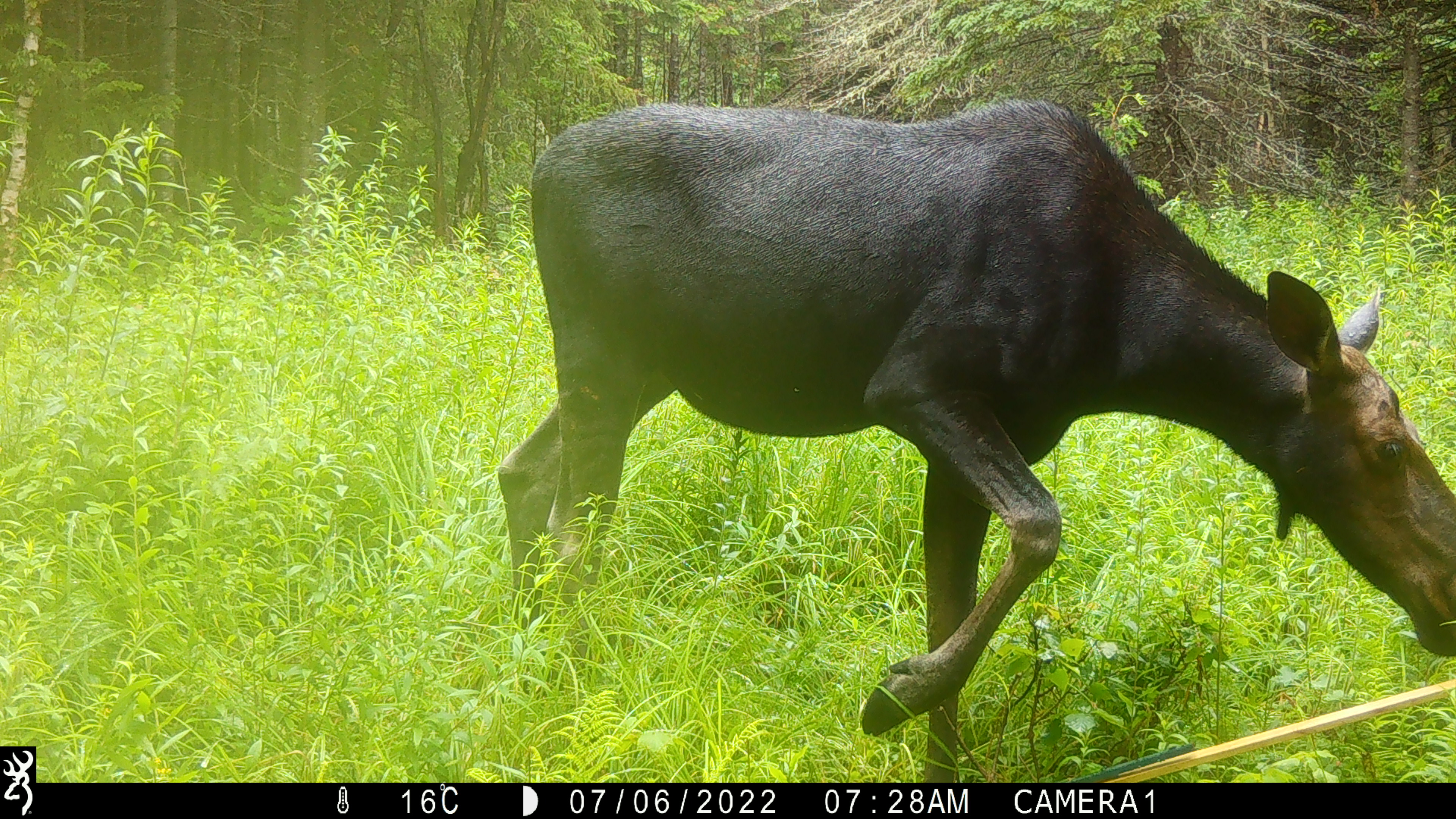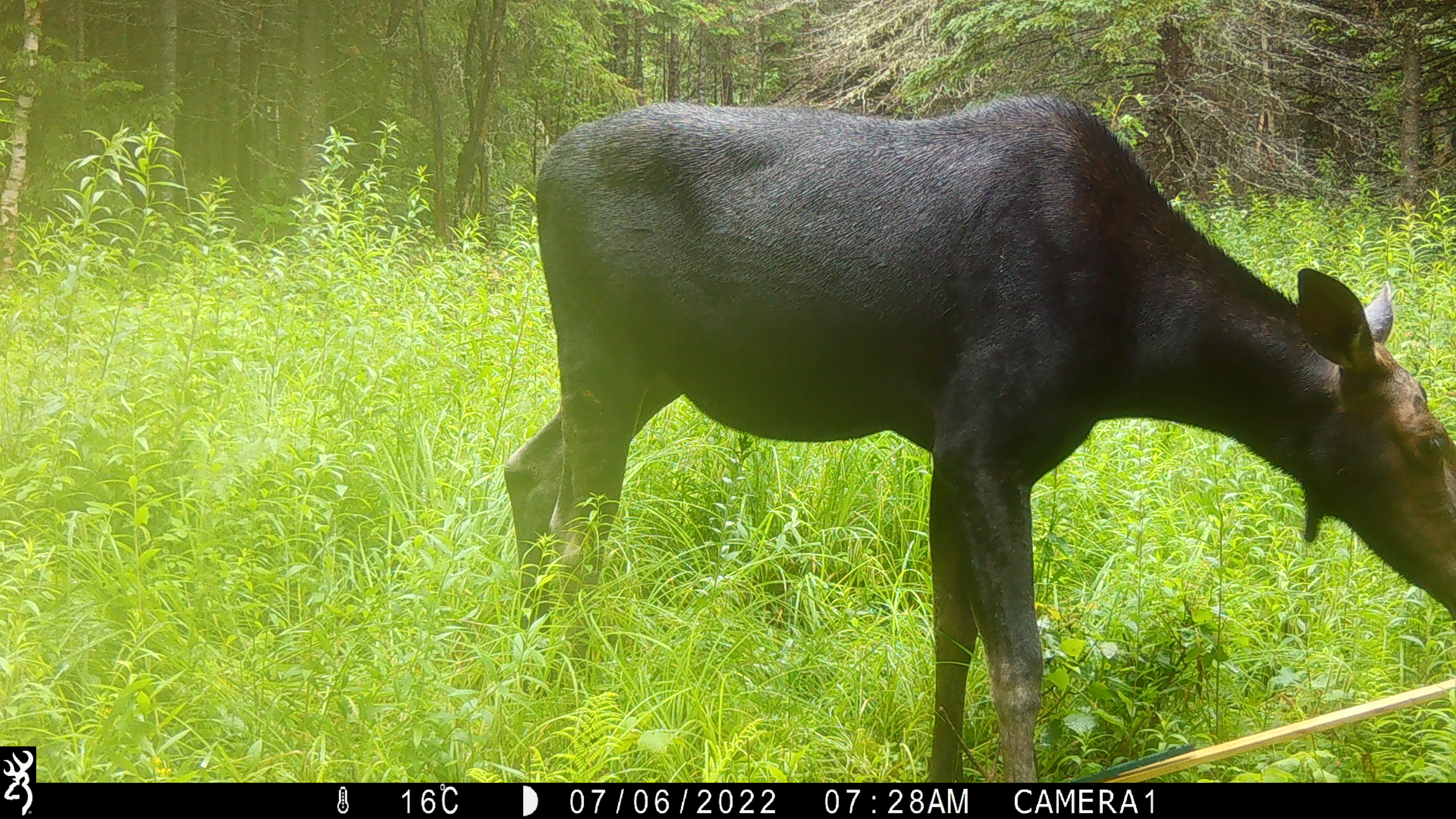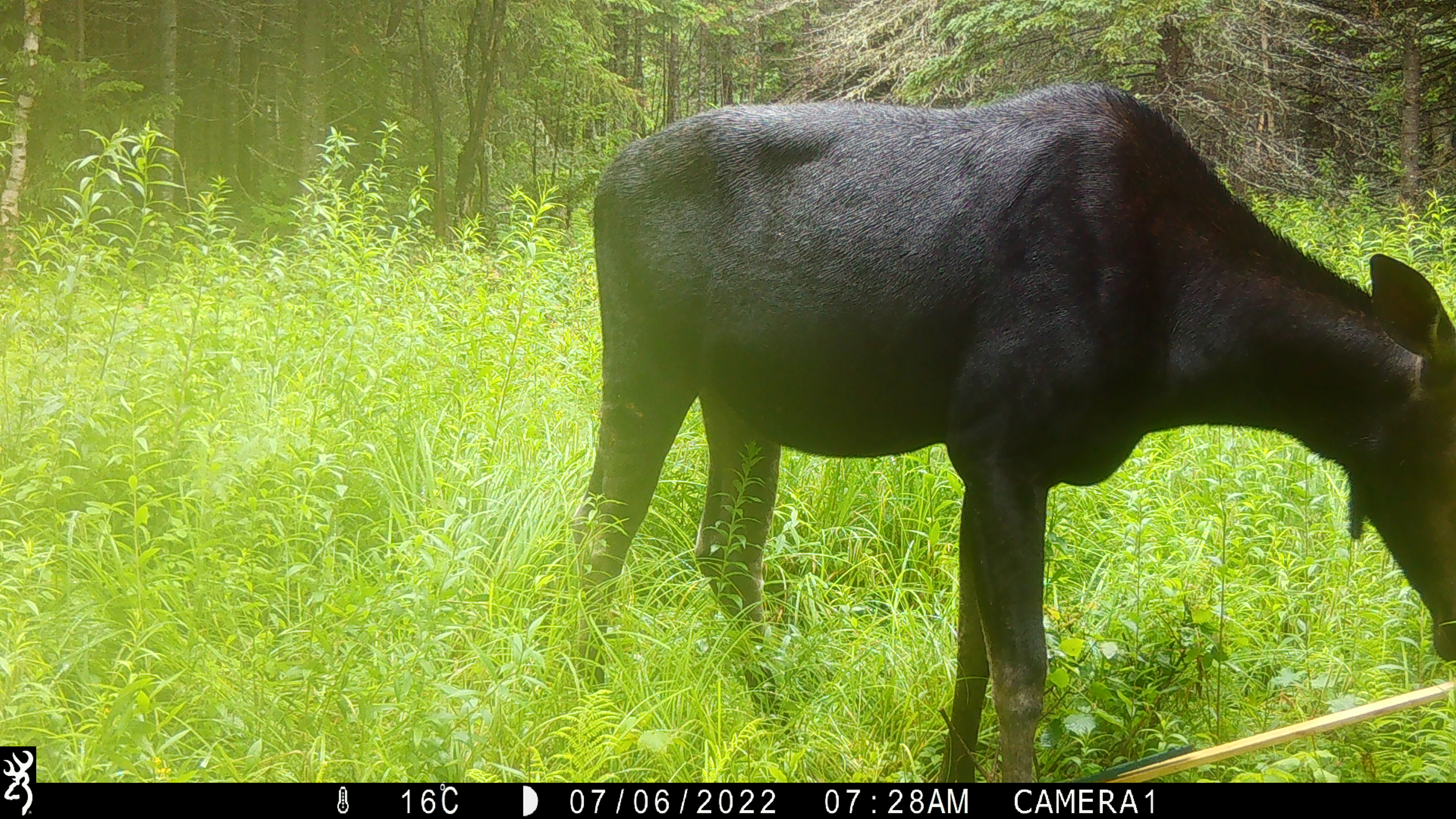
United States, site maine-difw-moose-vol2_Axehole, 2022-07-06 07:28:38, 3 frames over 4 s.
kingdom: Animalia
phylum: Chordata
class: Mammalia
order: Artiodactyla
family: Cervidae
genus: Alces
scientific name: Alces alces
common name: moose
Moose (Alces alces).